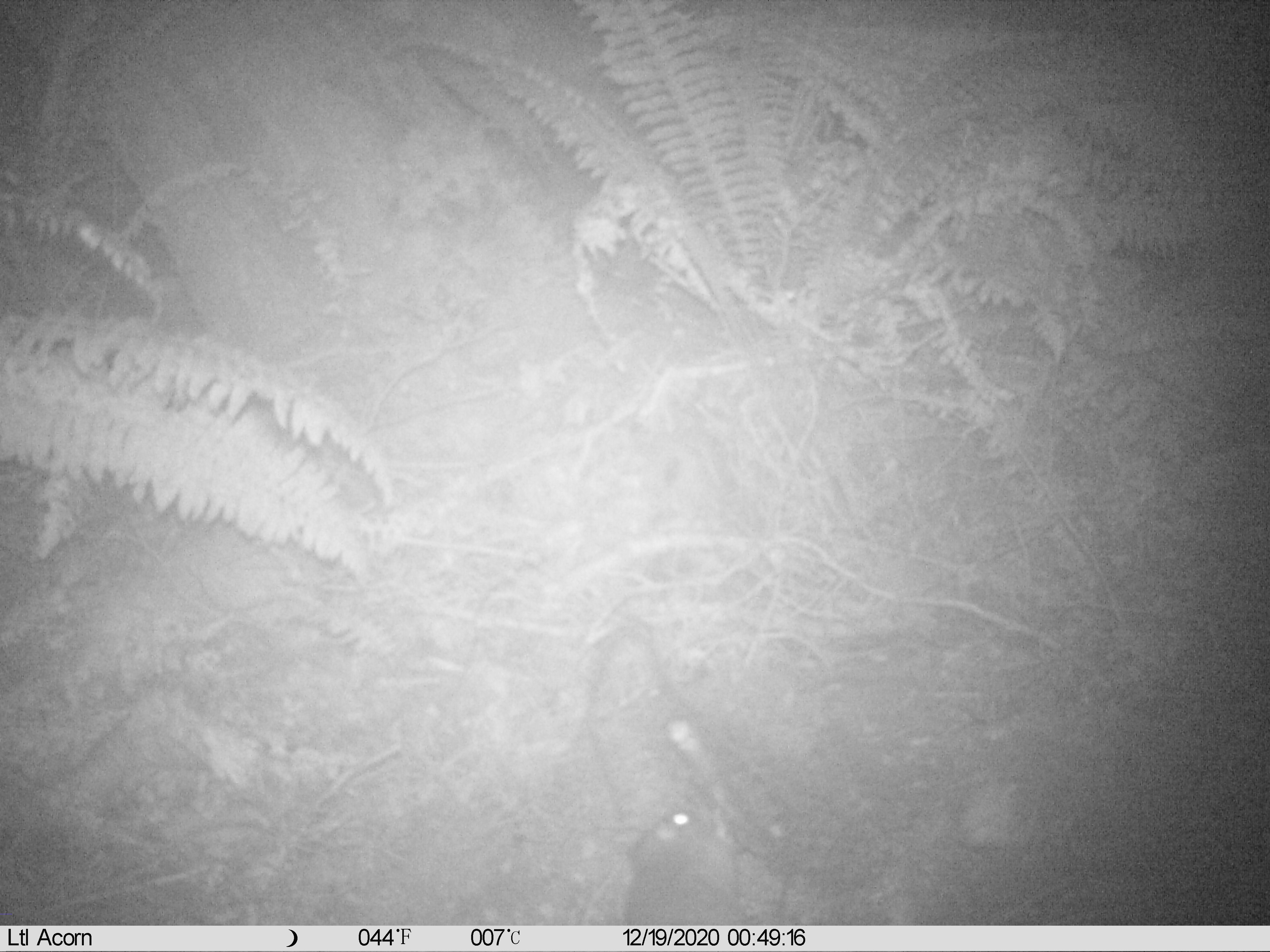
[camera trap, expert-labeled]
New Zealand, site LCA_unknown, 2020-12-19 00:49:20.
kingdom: Animalia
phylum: Chordata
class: Mammalia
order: Rodentia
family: Muridae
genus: Rattus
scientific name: Rattus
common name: rat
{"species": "rat (Rattus)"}